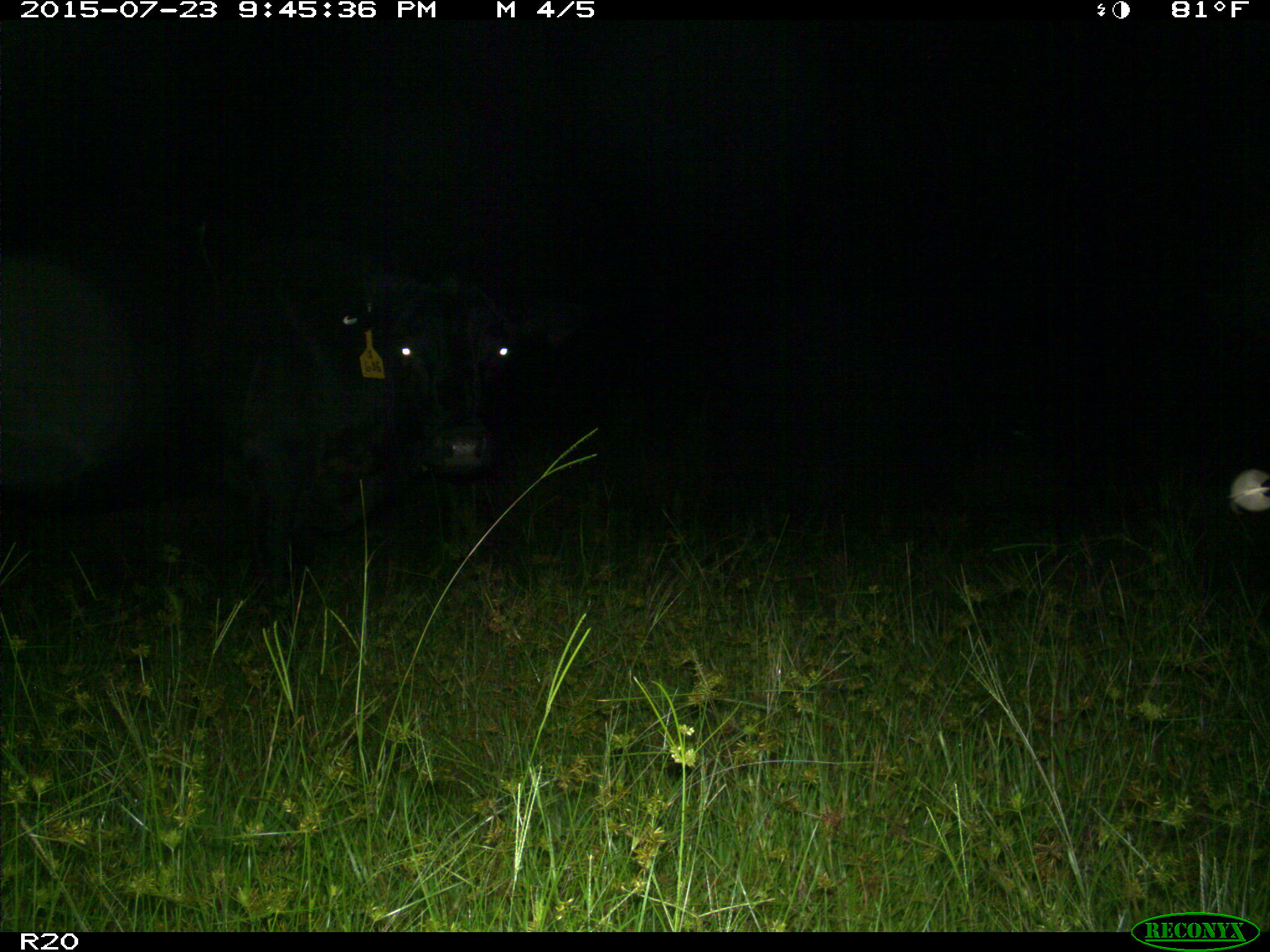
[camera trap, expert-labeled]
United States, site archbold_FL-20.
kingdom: Animalia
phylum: Chordata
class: Mammalia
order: Artiodactyla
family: Bovidae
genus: Bos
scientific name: Bos taurus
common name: domestic cow